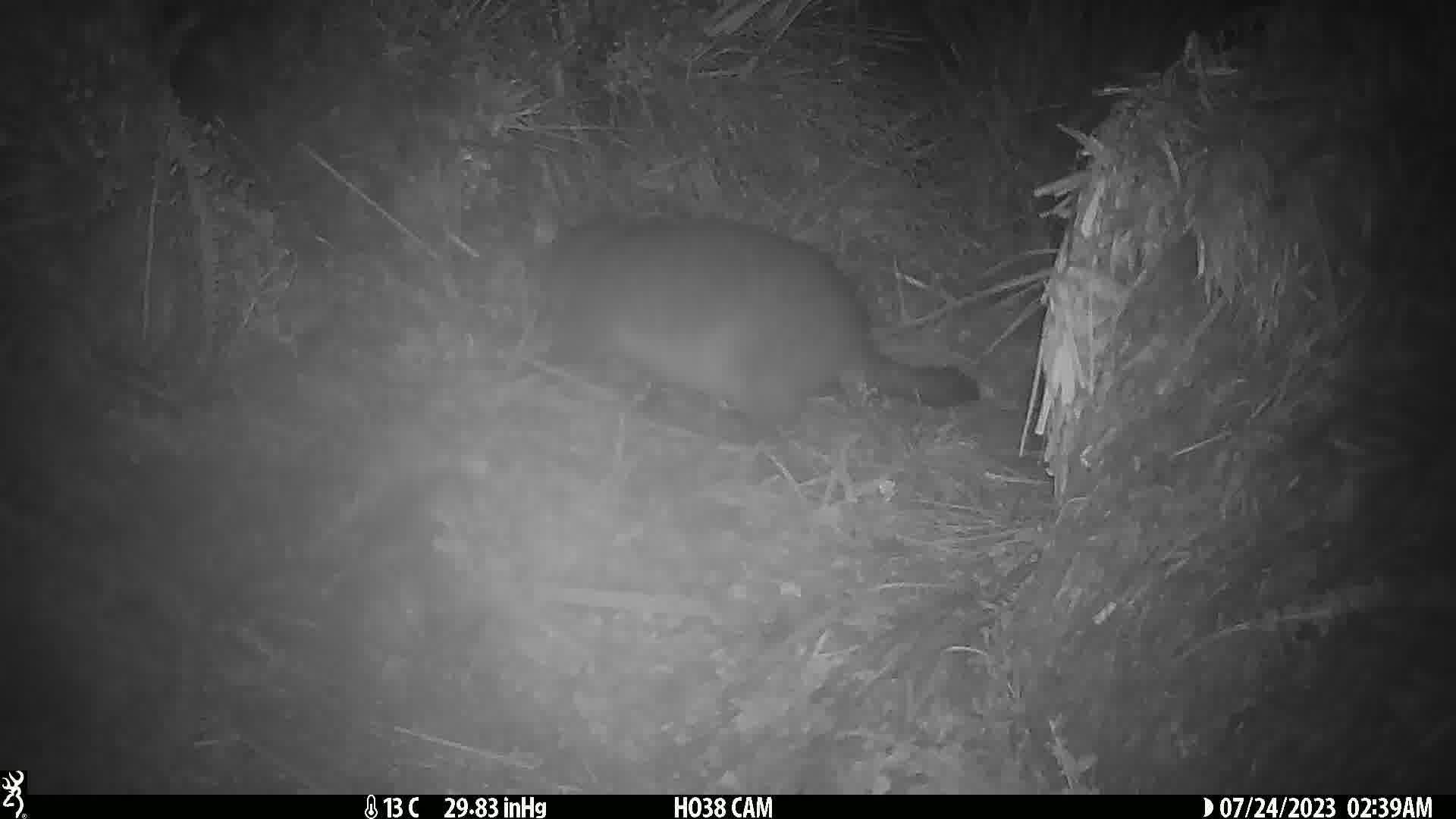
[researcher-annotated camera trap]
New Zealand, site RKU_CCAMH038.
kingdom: Animalia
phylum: Chordata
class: Mammalia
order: Diprotodontia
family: Phalangeridae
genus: Trichosurus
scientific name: Trichosurus vulpecula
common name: common brushtail possum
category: possum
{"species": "possum (common brushtail possum) (Trichosurus vulpecula)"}